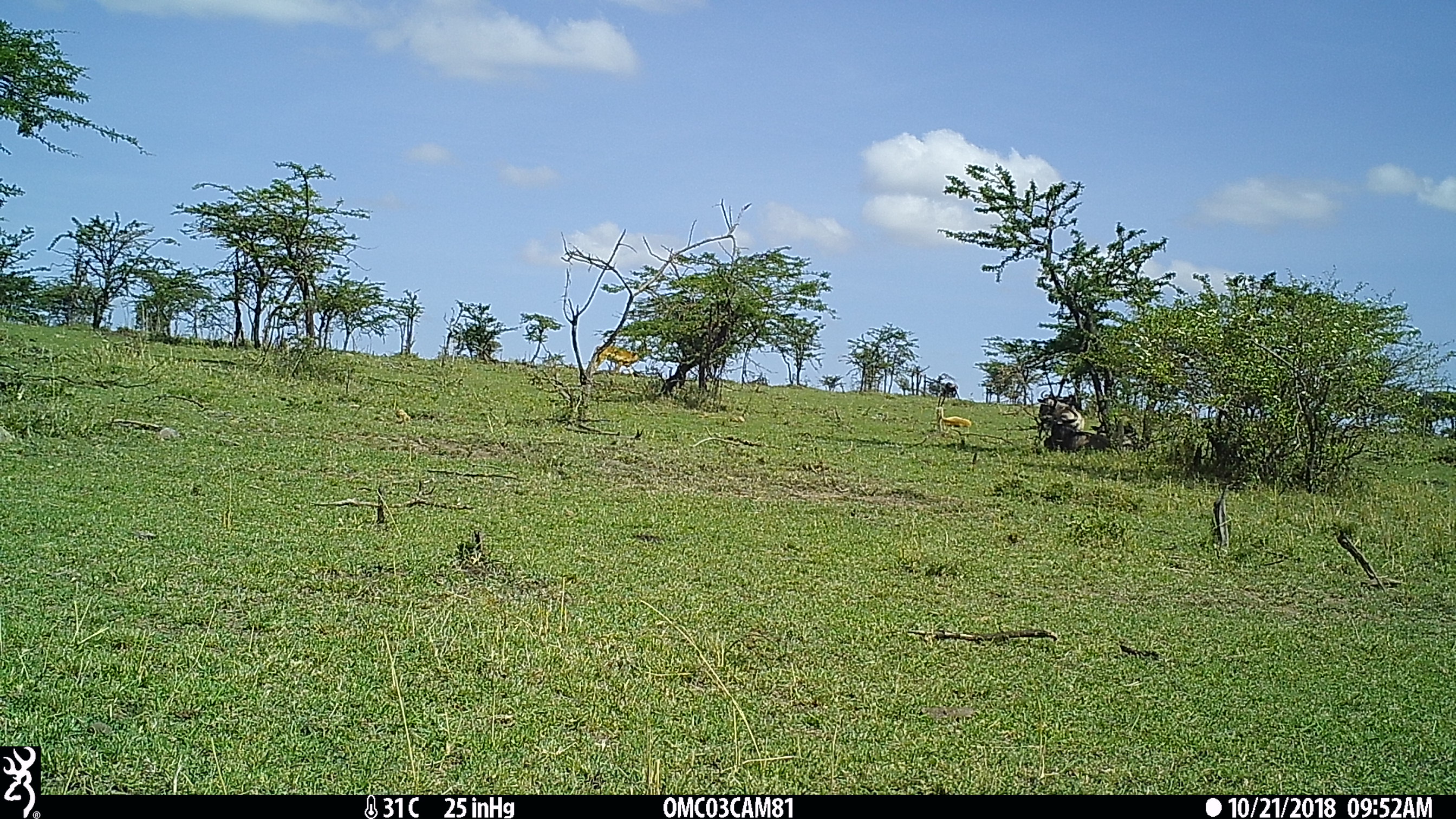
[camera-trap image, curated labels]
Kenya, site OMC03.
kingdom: Animalia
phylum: Chordata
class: Mammalia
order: Artiodactyla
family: Bovidae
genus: Connochaetes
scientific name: Connochaetes taurinus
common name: blue wildebeest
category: wildebeest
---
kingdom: Animalia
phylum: Chordata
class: Mammalia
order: Artiodactyla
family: Bovidae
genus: Eudorcas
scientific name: Eudorcas thomsonii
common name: thomon's gazelle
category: gazelle thomsons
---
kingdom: Animalia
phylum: Chordata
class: Mammalia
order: Artiodactyla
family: Bovidae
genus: Aepyceros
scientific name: Aepyceros melampus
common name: impala